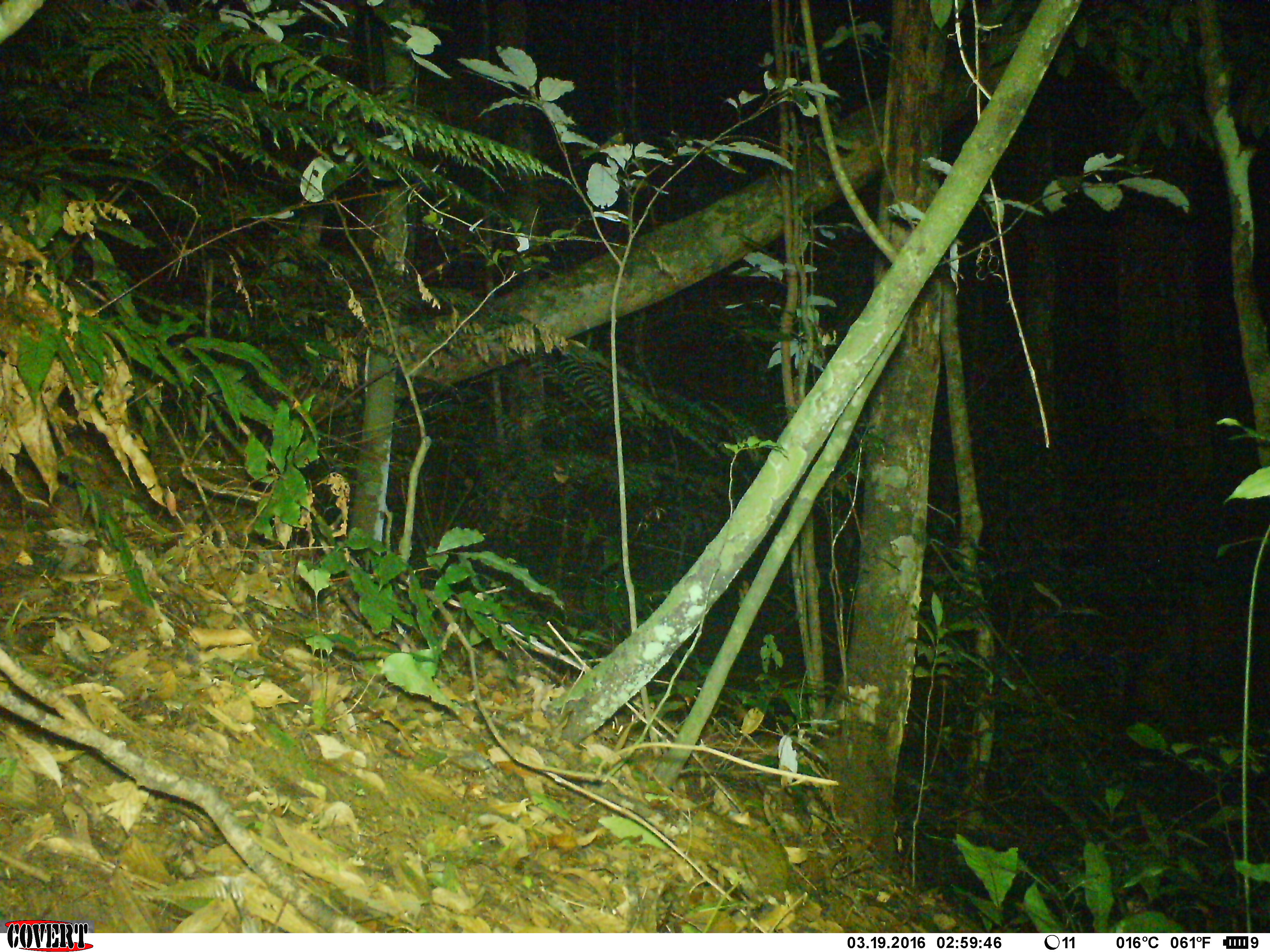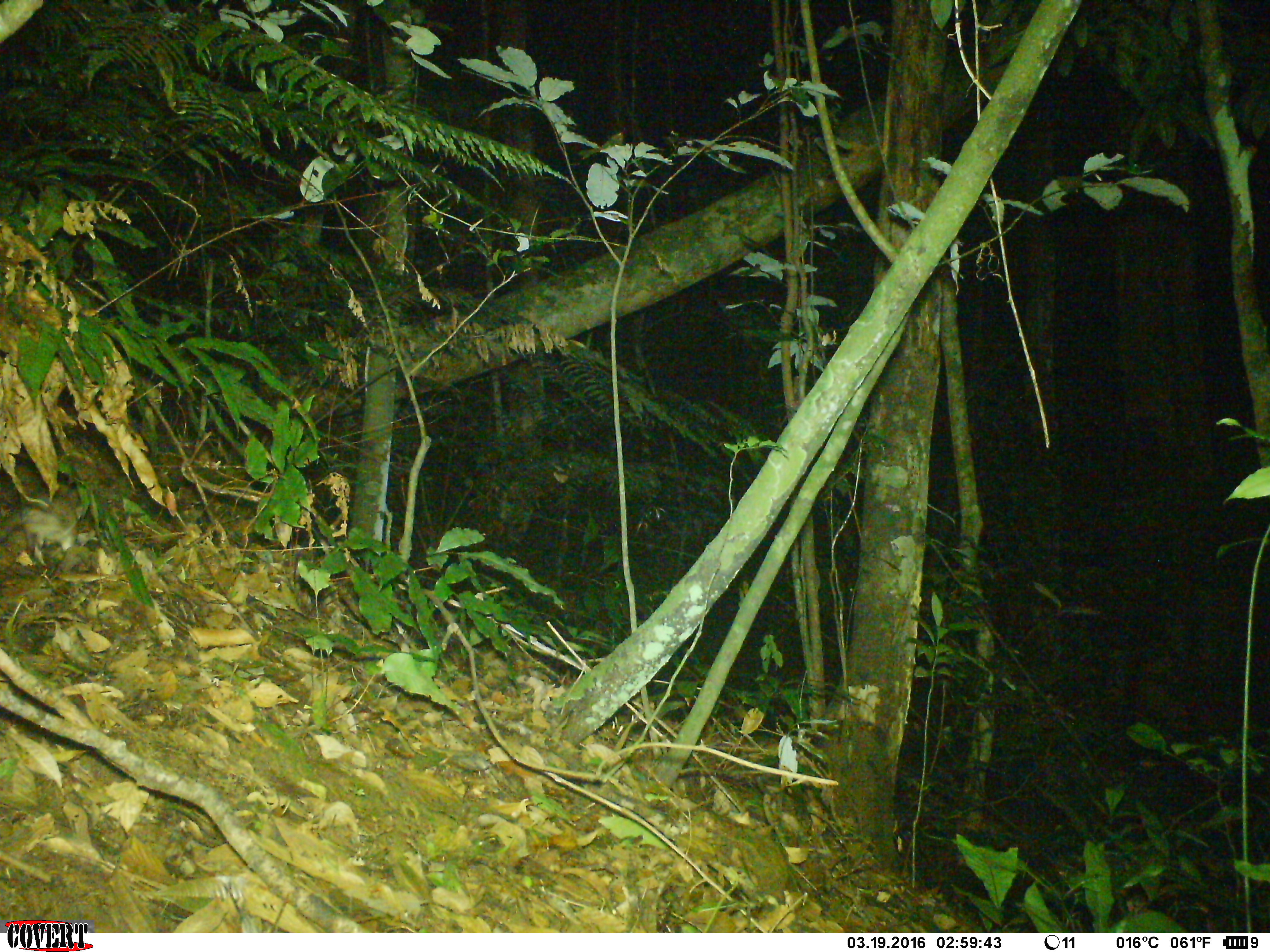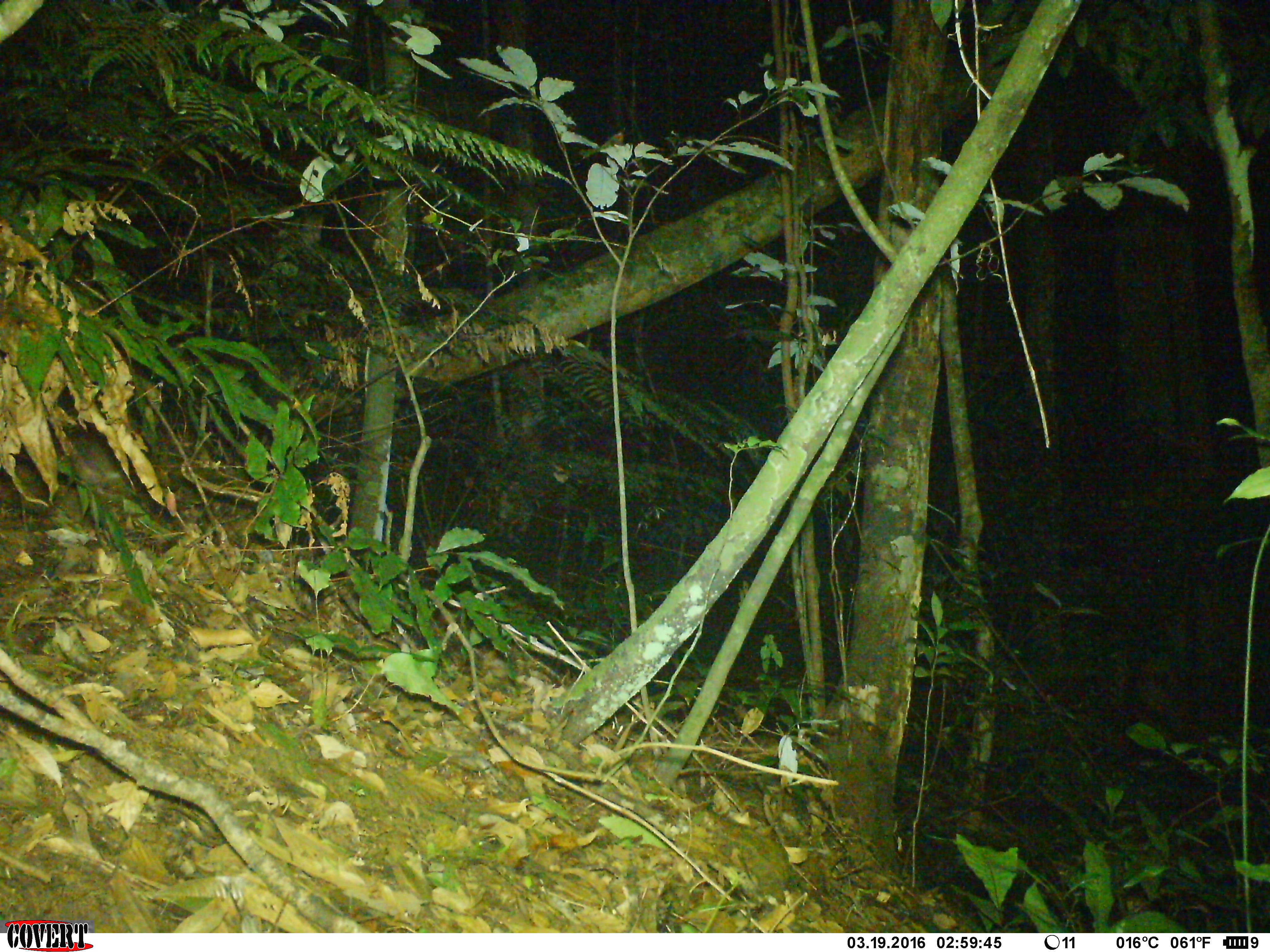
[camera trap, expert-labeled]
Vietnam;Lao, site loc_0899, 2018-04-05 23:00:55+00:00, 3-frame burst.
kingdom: Animalia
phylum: Chordata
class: Mammalia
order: Rodentia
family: Muridae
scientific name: Muridae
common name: old-world mice and rats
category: unidentified murid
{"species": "unidentified murid (old-world mice and rats) (Muridae)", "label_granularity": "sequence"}